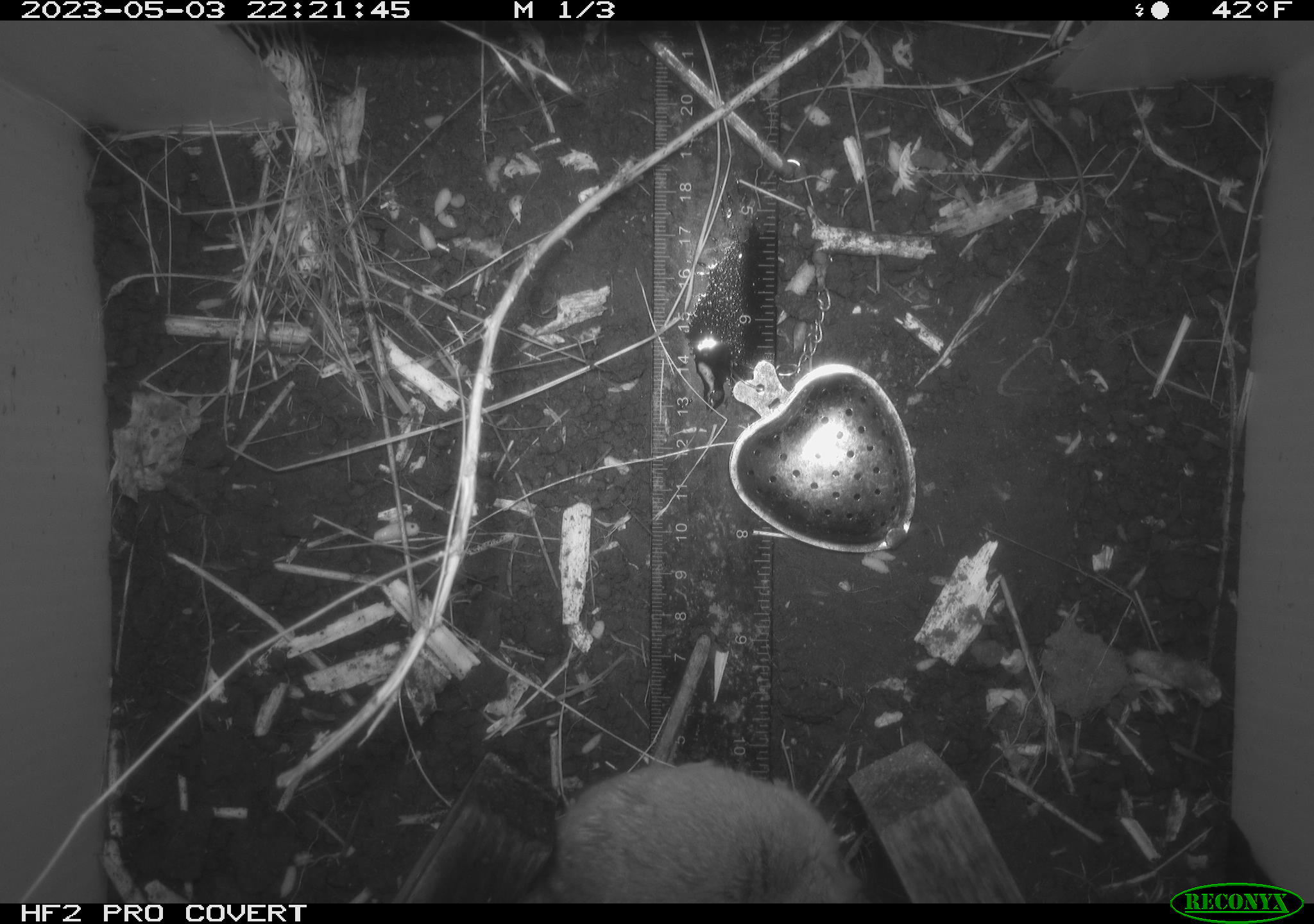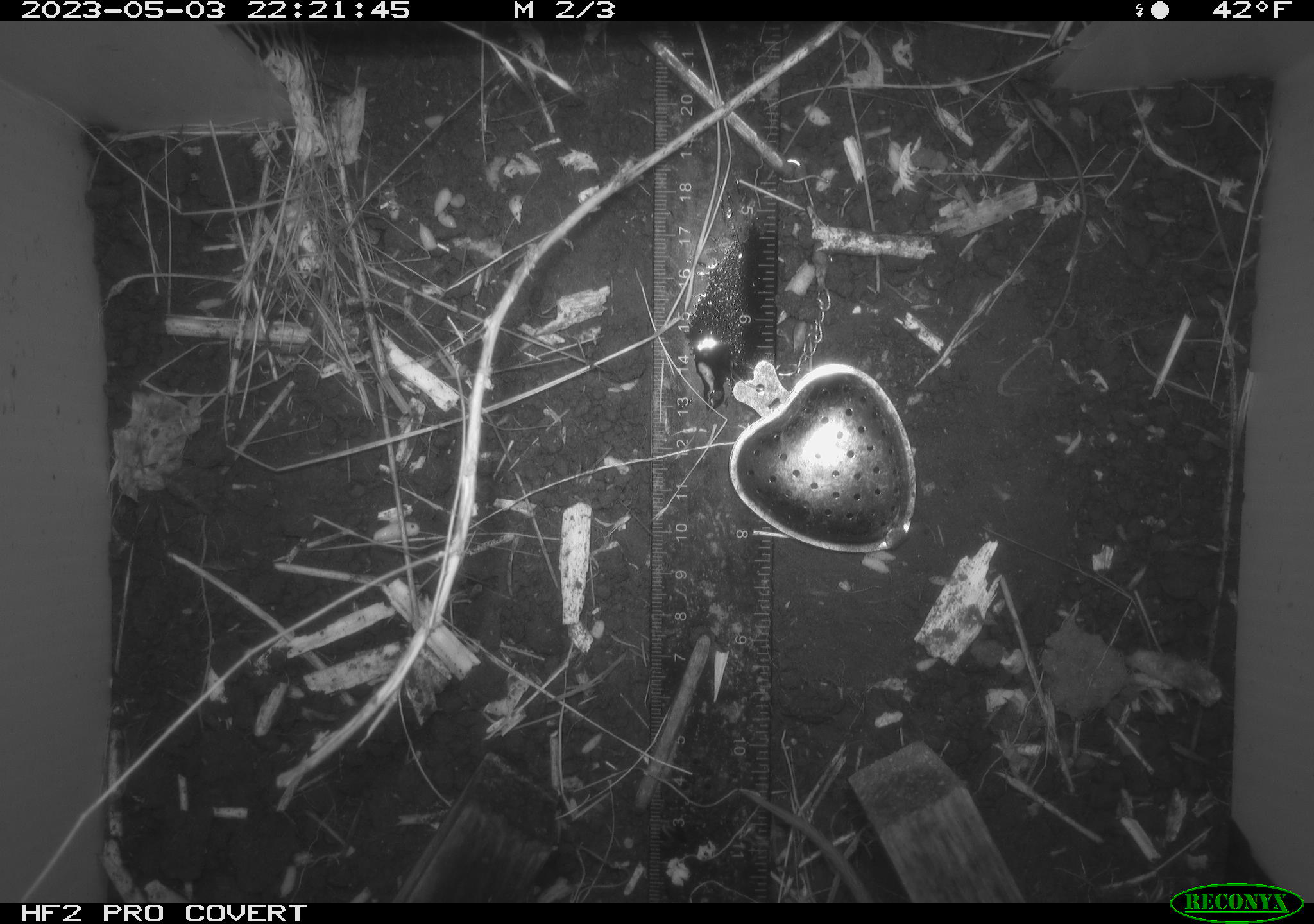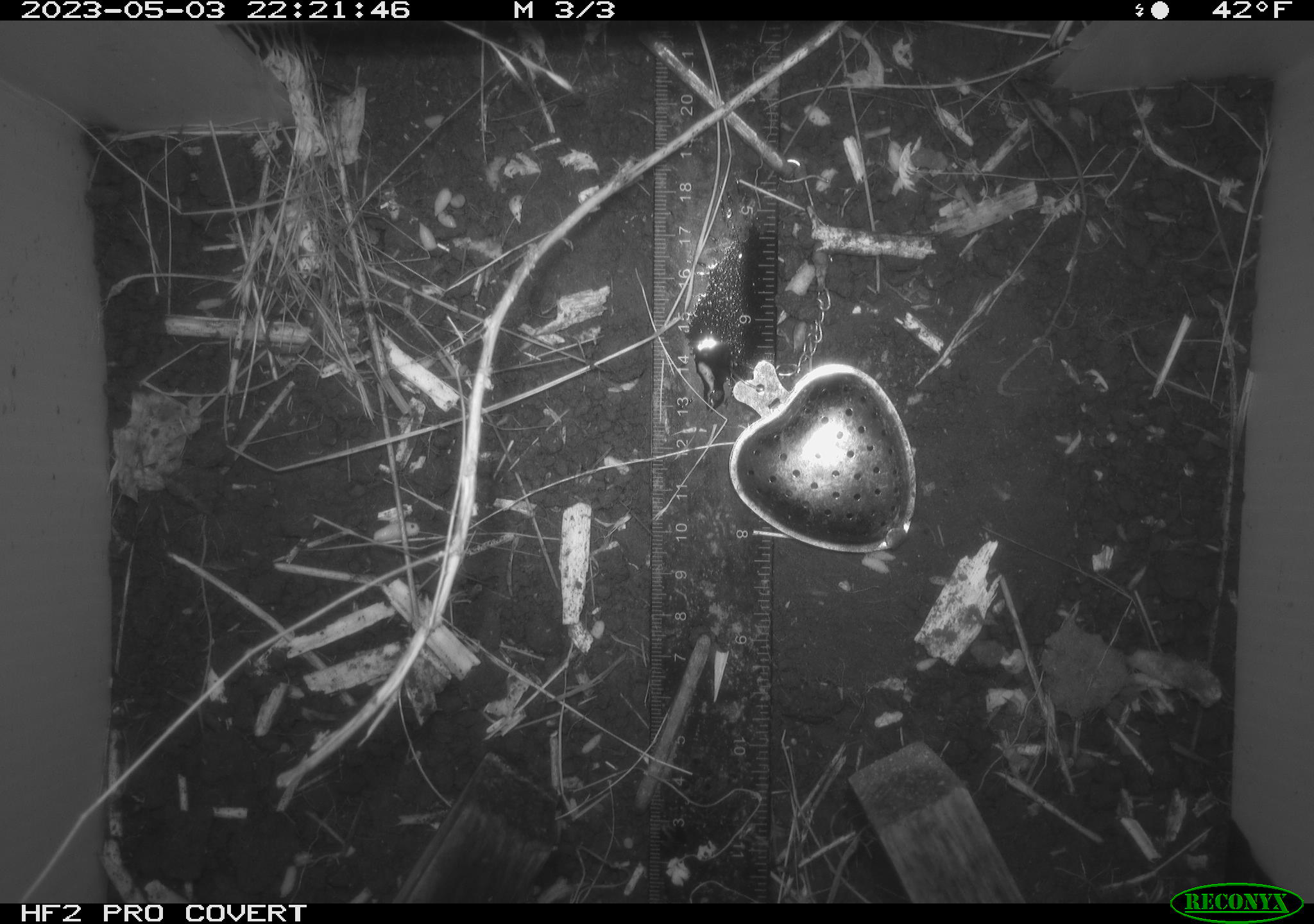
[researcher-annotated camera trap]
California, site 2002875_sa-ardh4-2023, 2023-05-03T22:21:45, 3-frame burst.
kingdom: Animalia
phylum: Chordata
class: Mammalia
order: Rodentia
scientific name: Rodentia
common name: mouse species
Mouse species (Rodentia).